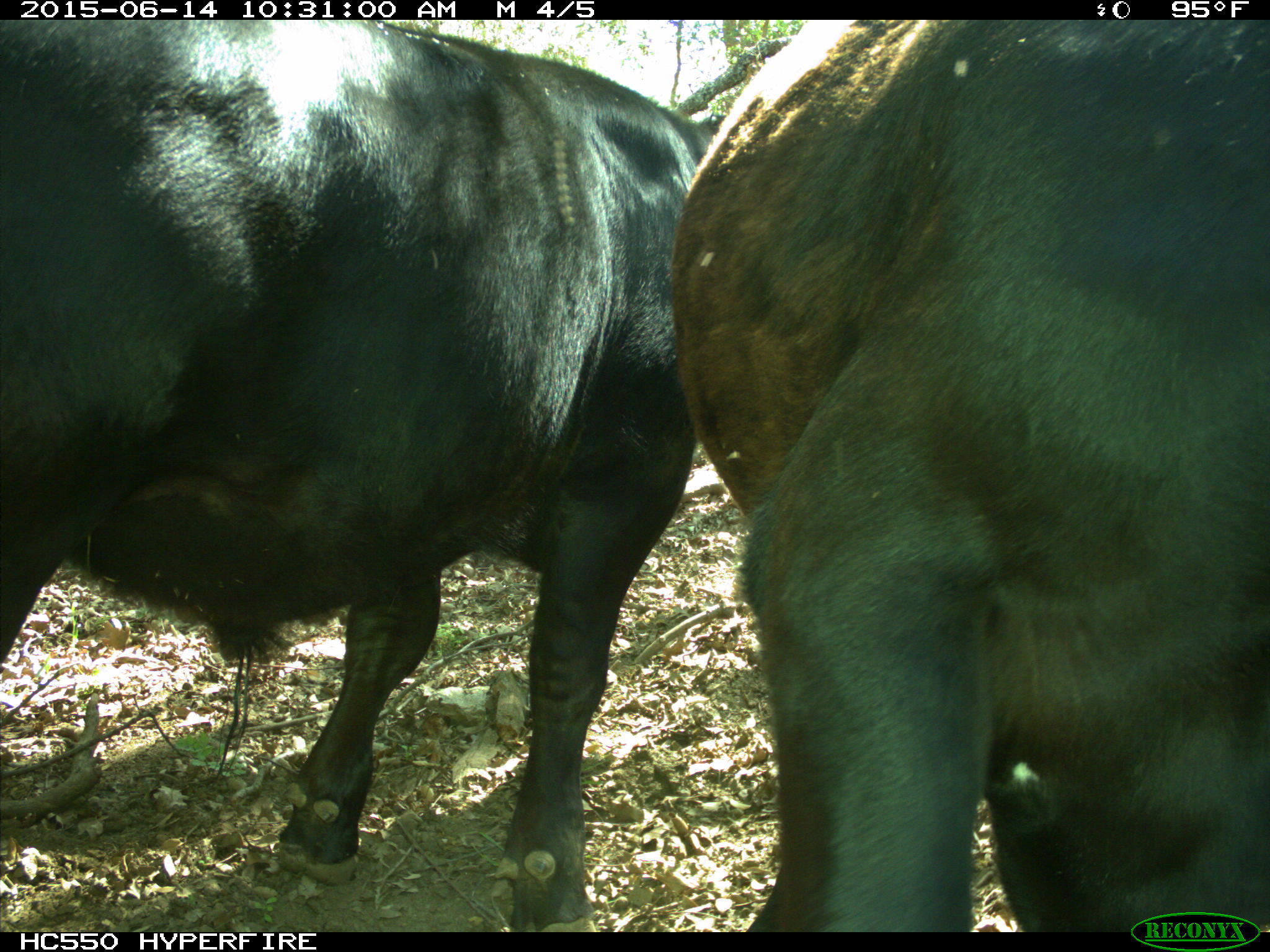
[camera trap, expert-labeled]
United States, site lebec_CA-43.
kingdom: Animalia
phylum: Chordata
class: Mammalia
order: Artiodactyla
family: Bovidae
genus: Bos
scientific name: Bos taurus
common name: domestic cow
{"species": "Bos taurus (domestic cow)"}